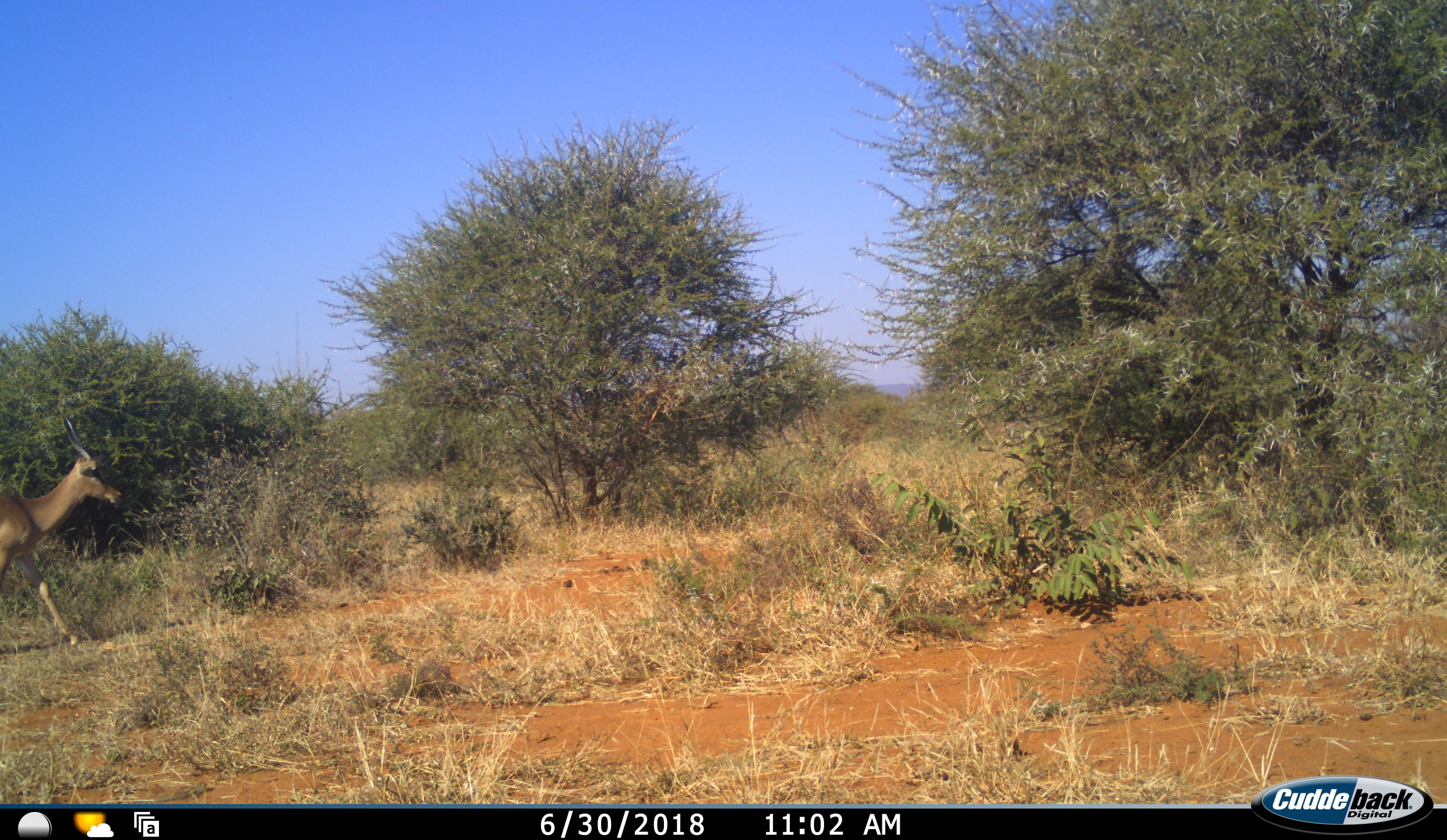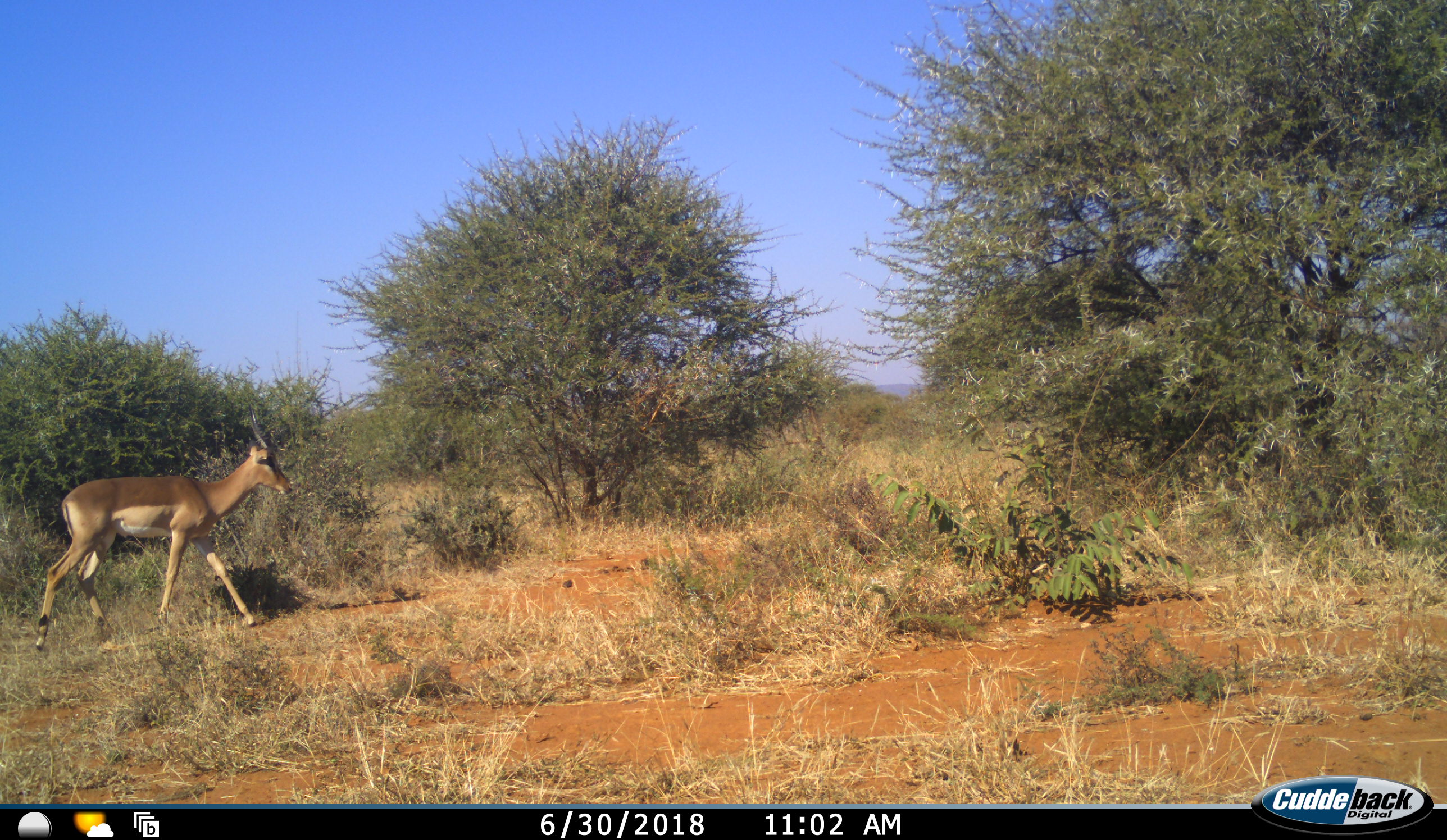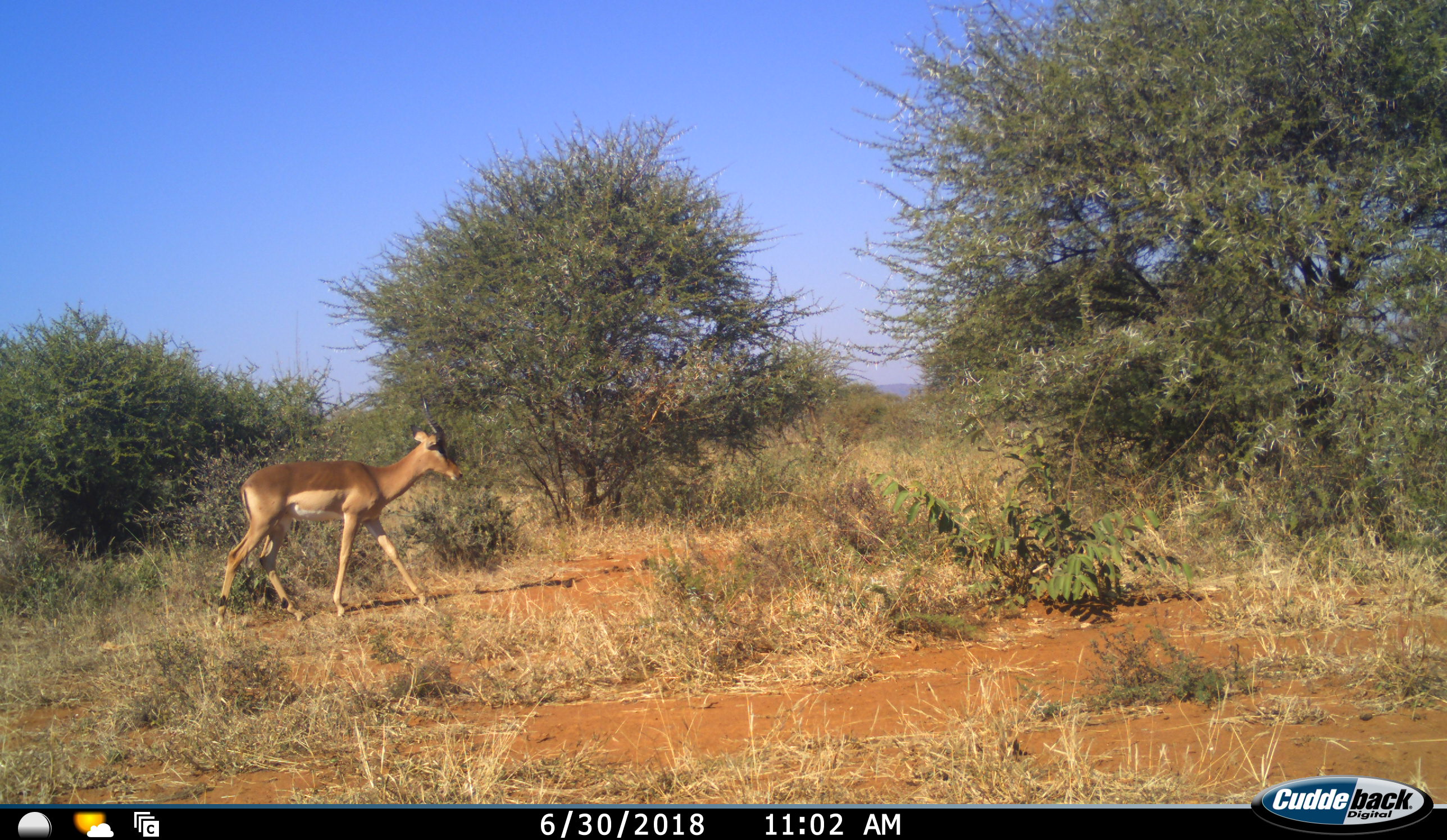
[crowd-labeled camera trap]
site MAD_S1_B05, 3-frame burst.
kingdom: Animalia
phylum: Chordata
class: Mammalia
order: Artiodactyla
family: Bovidae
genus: Aepyceros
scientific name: Aepyceros melampus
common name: impala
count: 1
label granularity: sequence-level